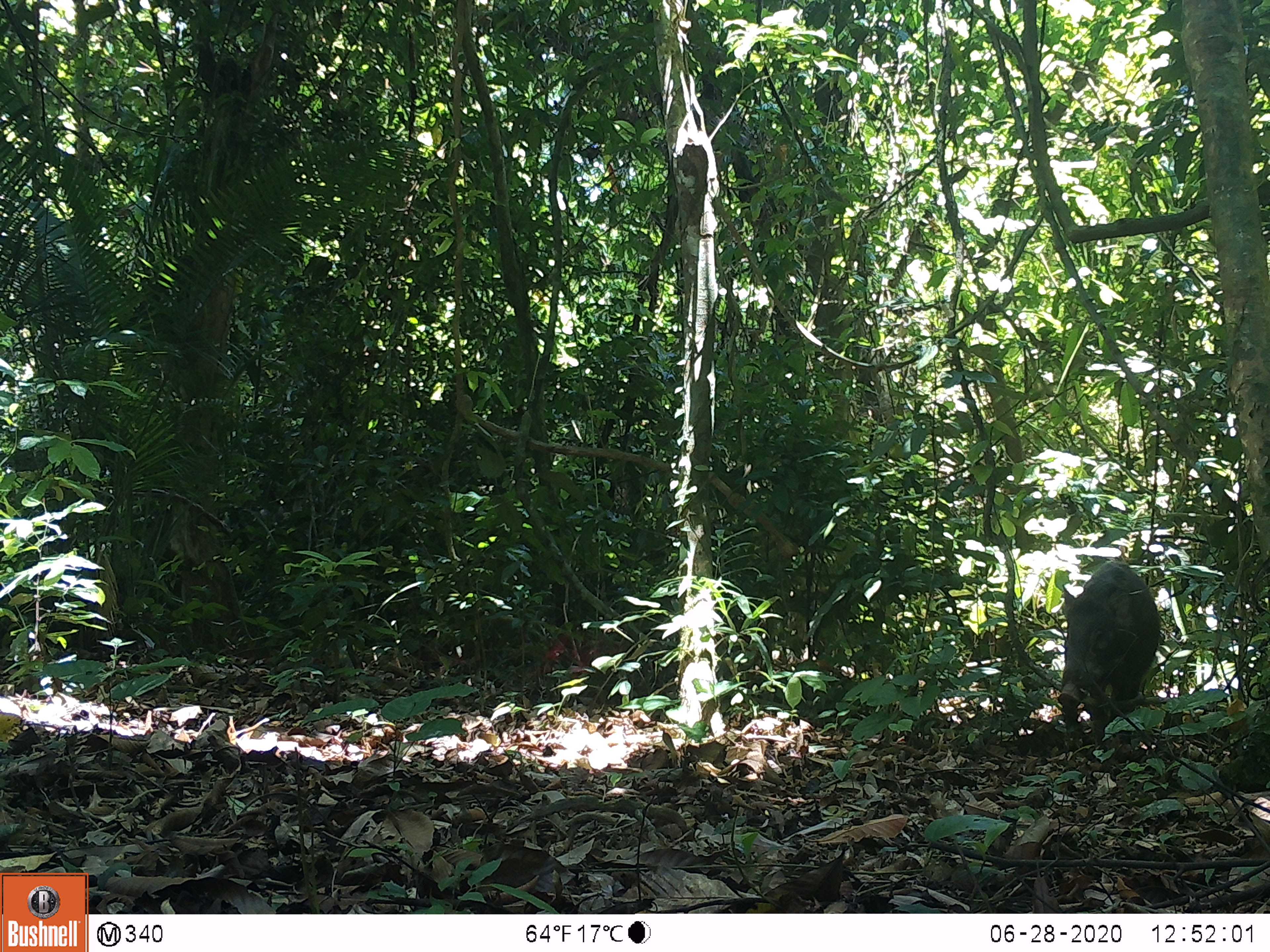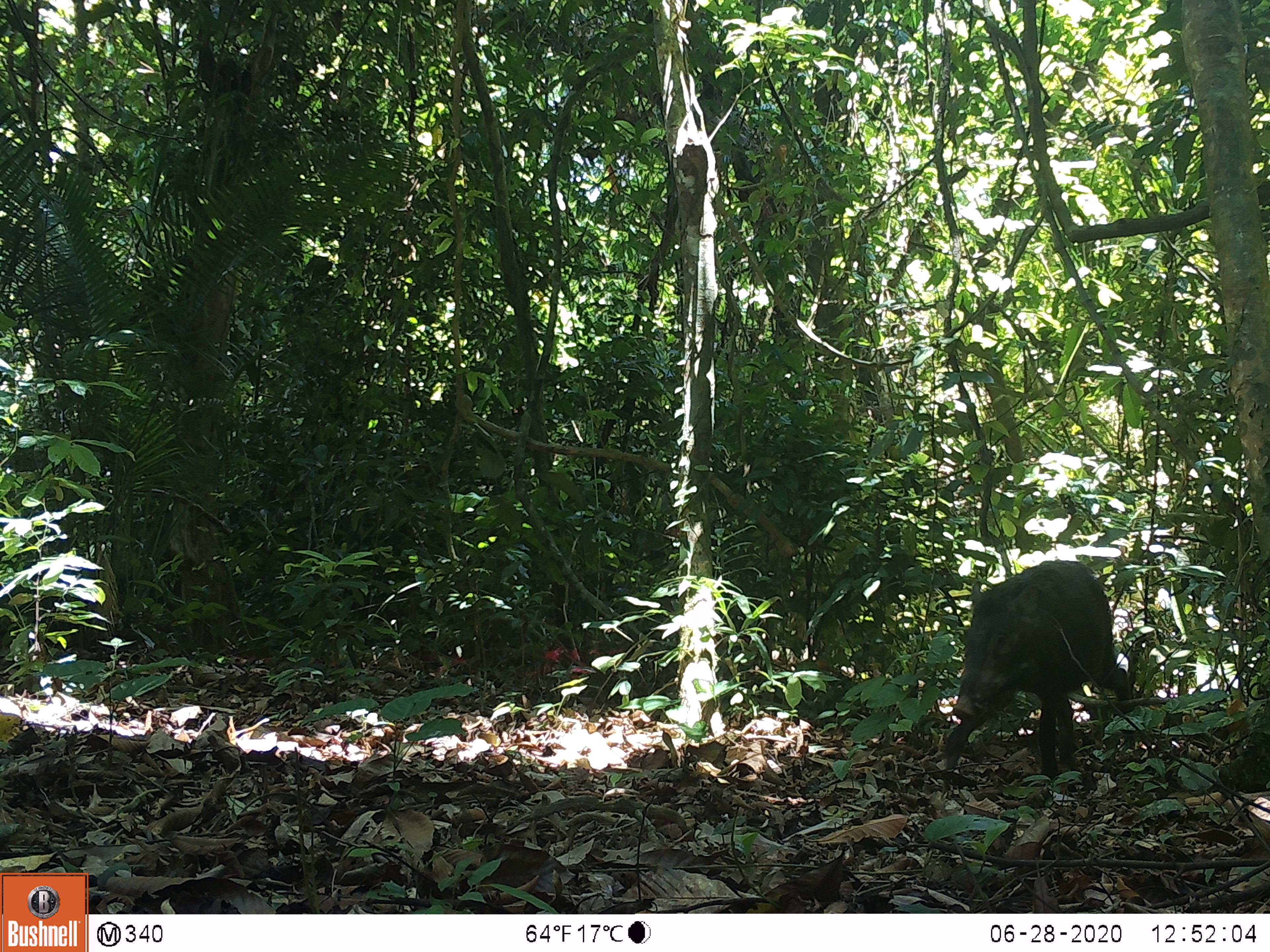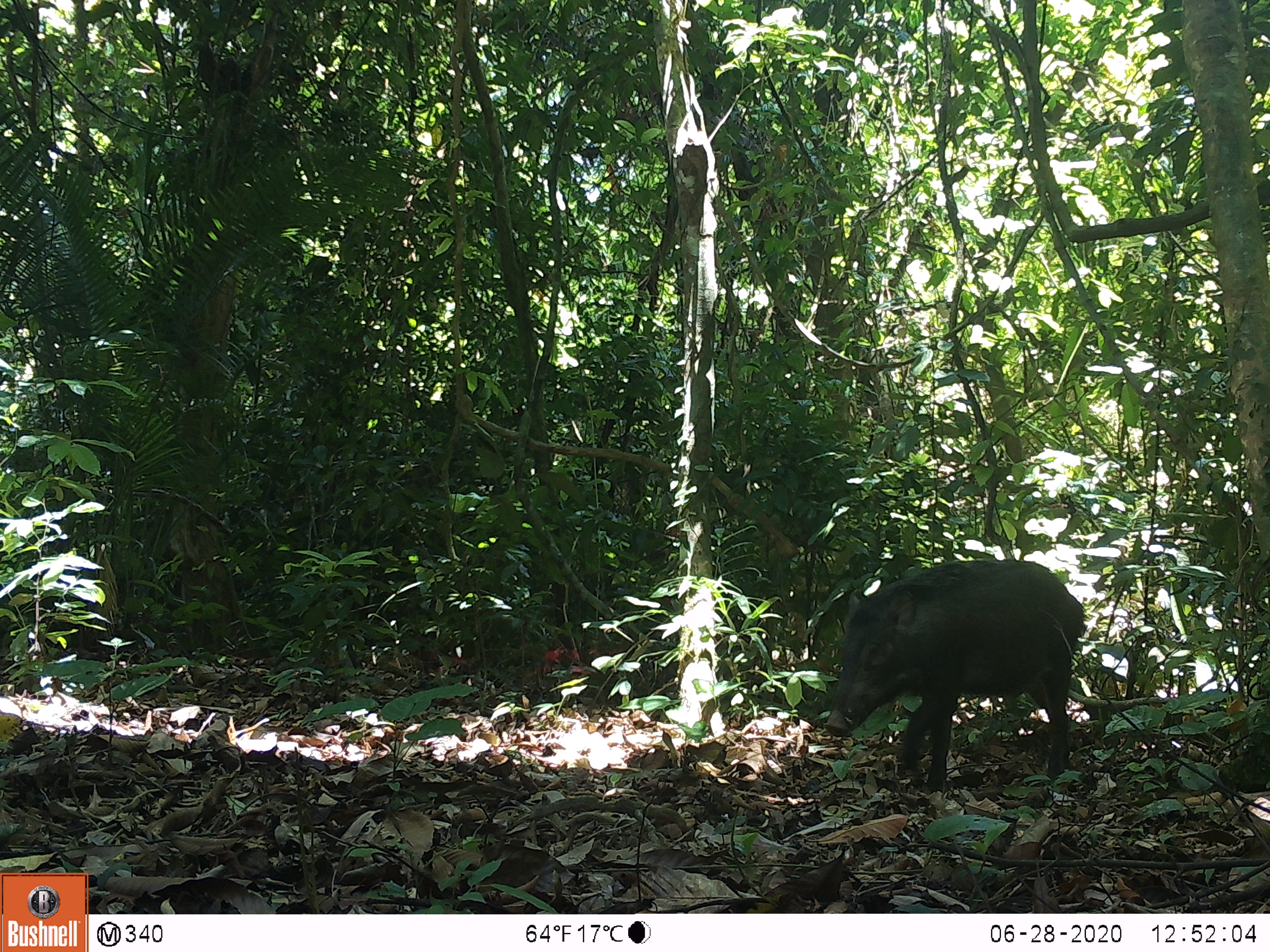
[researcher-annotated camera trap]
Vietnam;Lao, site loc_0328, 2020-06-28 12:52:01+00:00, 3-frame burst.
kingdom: Animalia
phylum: Chordata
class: Mammalia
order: Artiodactyla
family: Suidae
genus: Sus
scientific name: Sus scrofa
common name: eurasian wild pig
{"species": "eurasian wild pig (Sus scrofa)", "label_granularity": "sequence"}